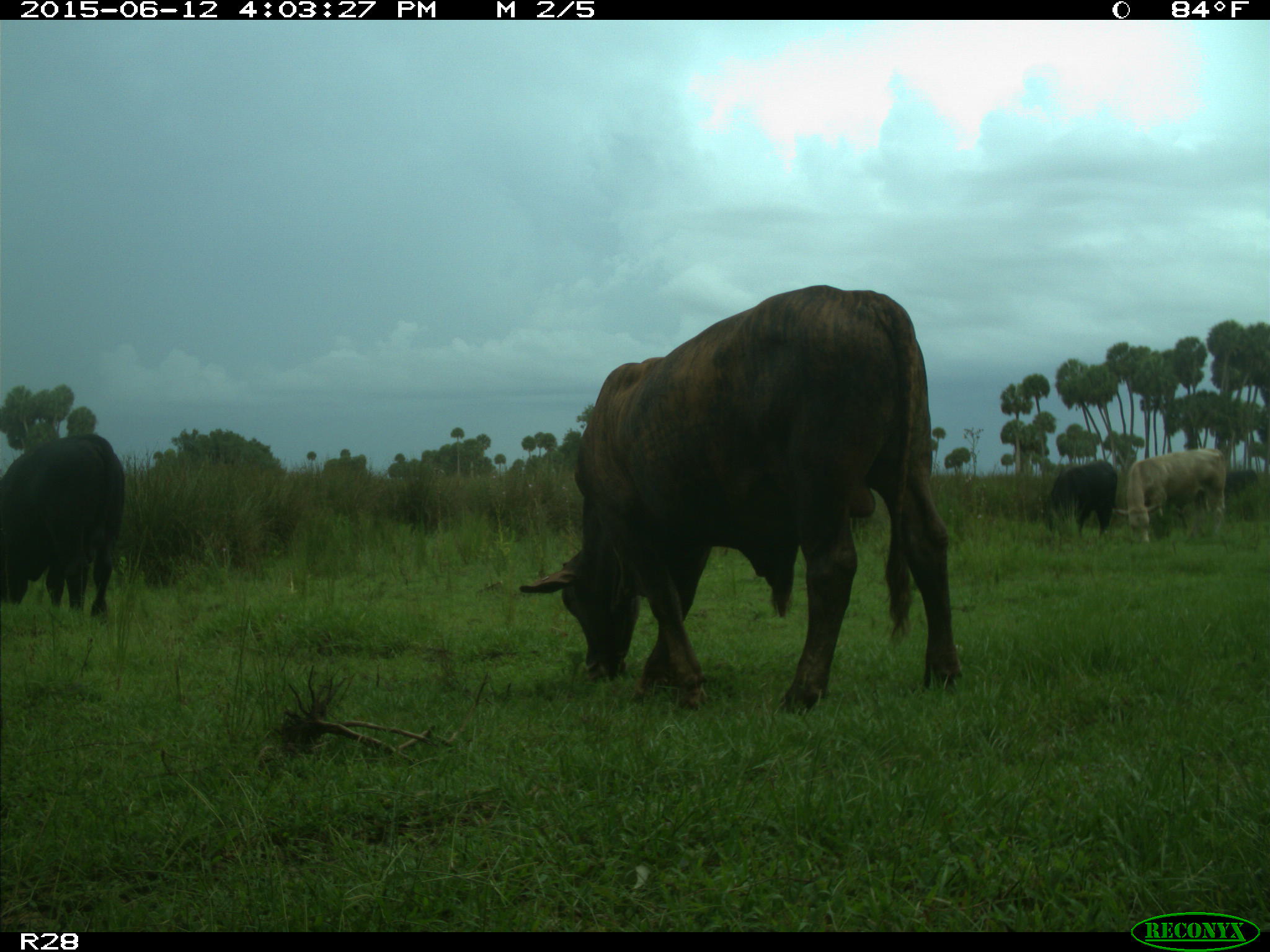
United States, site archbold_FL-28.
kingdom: Animalia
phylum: Chordata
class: Mammalia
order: Artiodactyla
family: Bovidae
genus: Bos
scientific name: Bos taurus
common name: domestic cow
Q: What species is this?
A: Bos taurus (domestic cow).